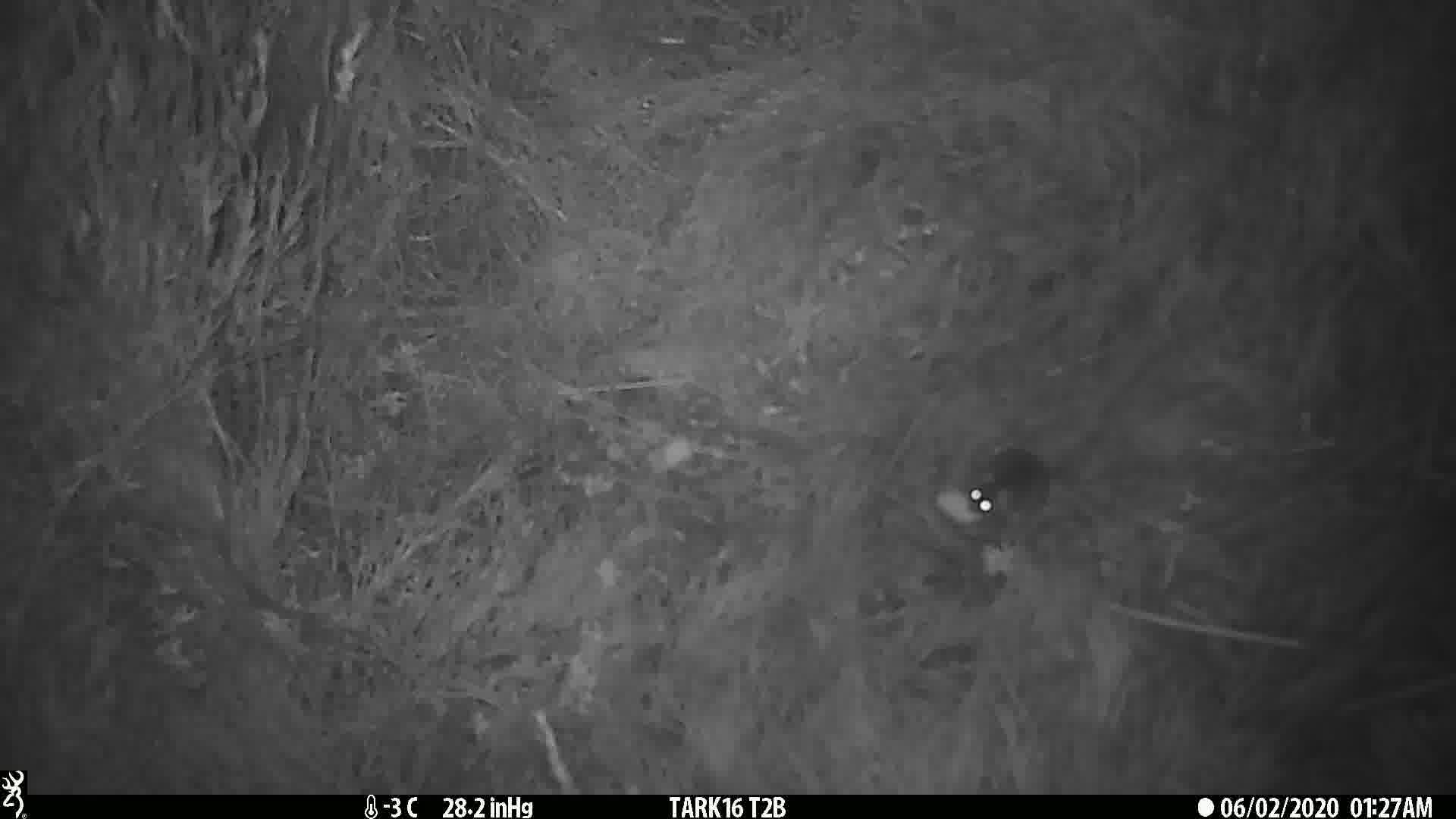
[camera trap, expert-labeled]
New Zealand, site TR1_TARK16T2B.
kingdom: Animalia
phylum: Chordata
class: Mammalia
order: Rodentia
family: Muridae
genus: Mus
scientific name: Mus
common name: mouse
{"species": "mouse (Mus)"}